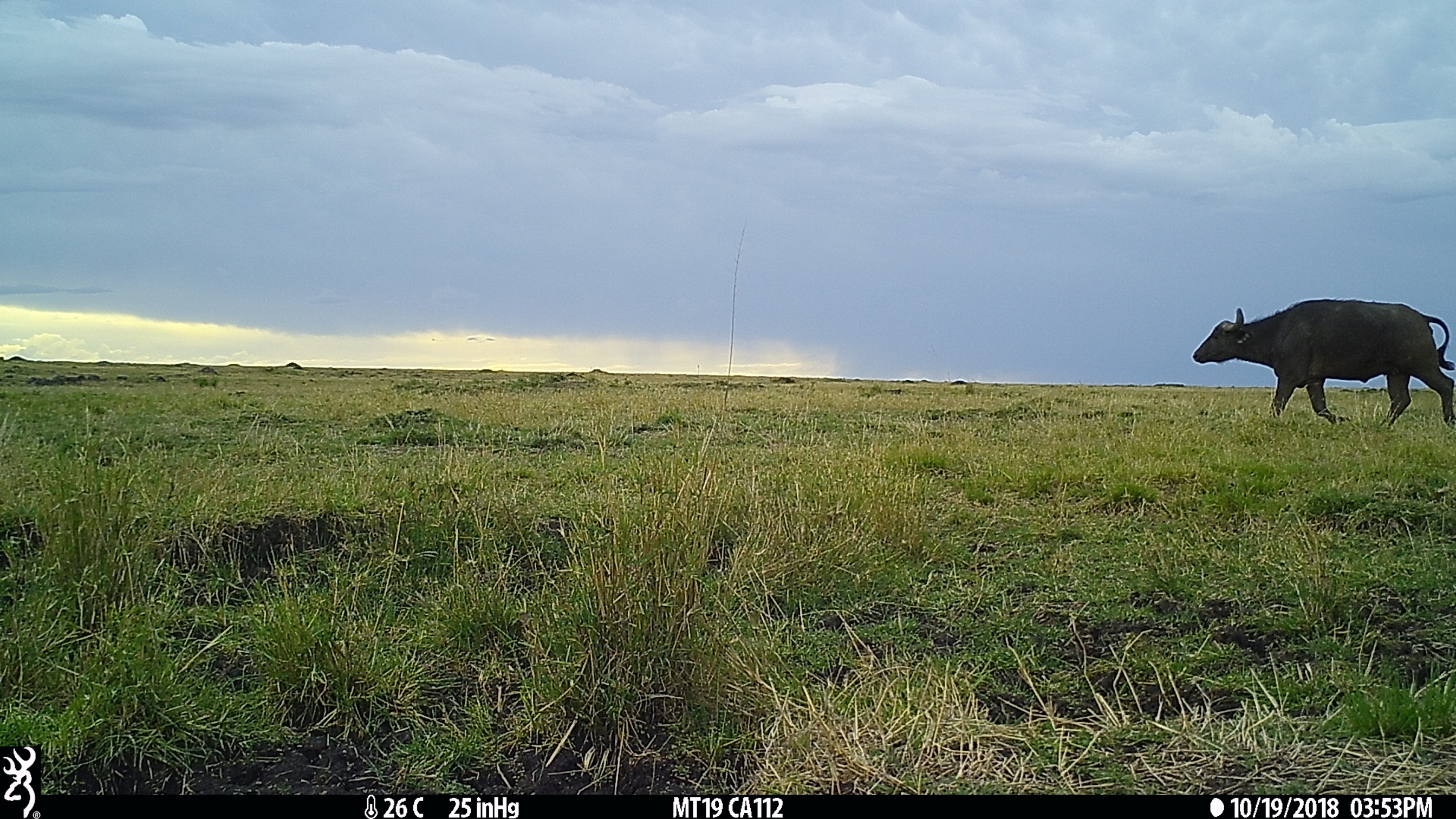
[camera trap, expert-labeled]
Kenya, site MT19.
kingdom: Animalia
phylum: Chordata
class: Mammalia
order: Artiodactyla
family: Bovidae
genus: Syncerus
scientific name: Syncerus caffer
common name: buffalo